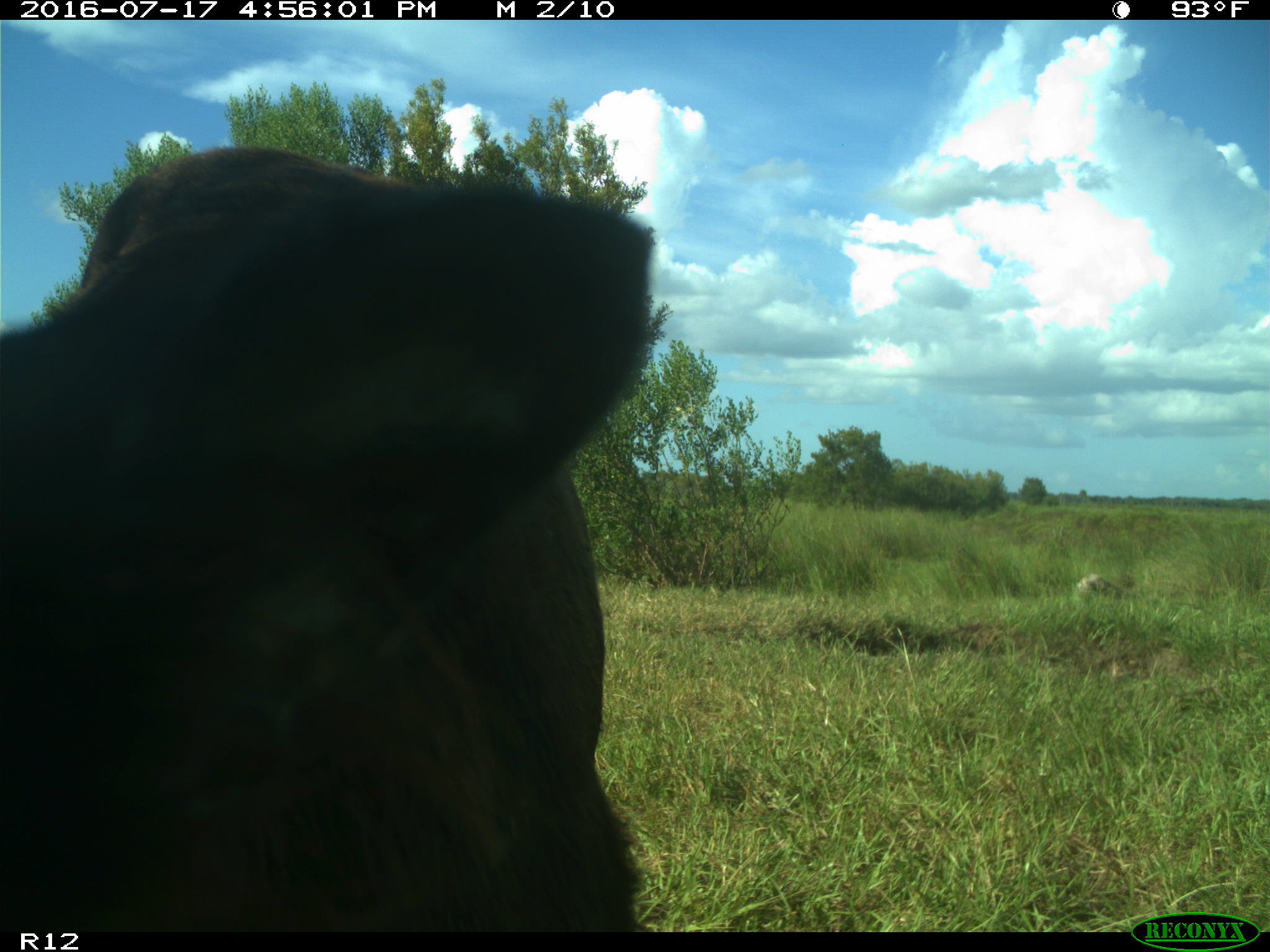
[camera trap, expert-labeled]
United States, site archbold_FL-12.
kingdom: Animalia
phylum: Chordata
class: Mammalia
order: Artiodactyla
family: Bovidae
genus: Bos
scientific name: Bos taurus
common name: domestic cow